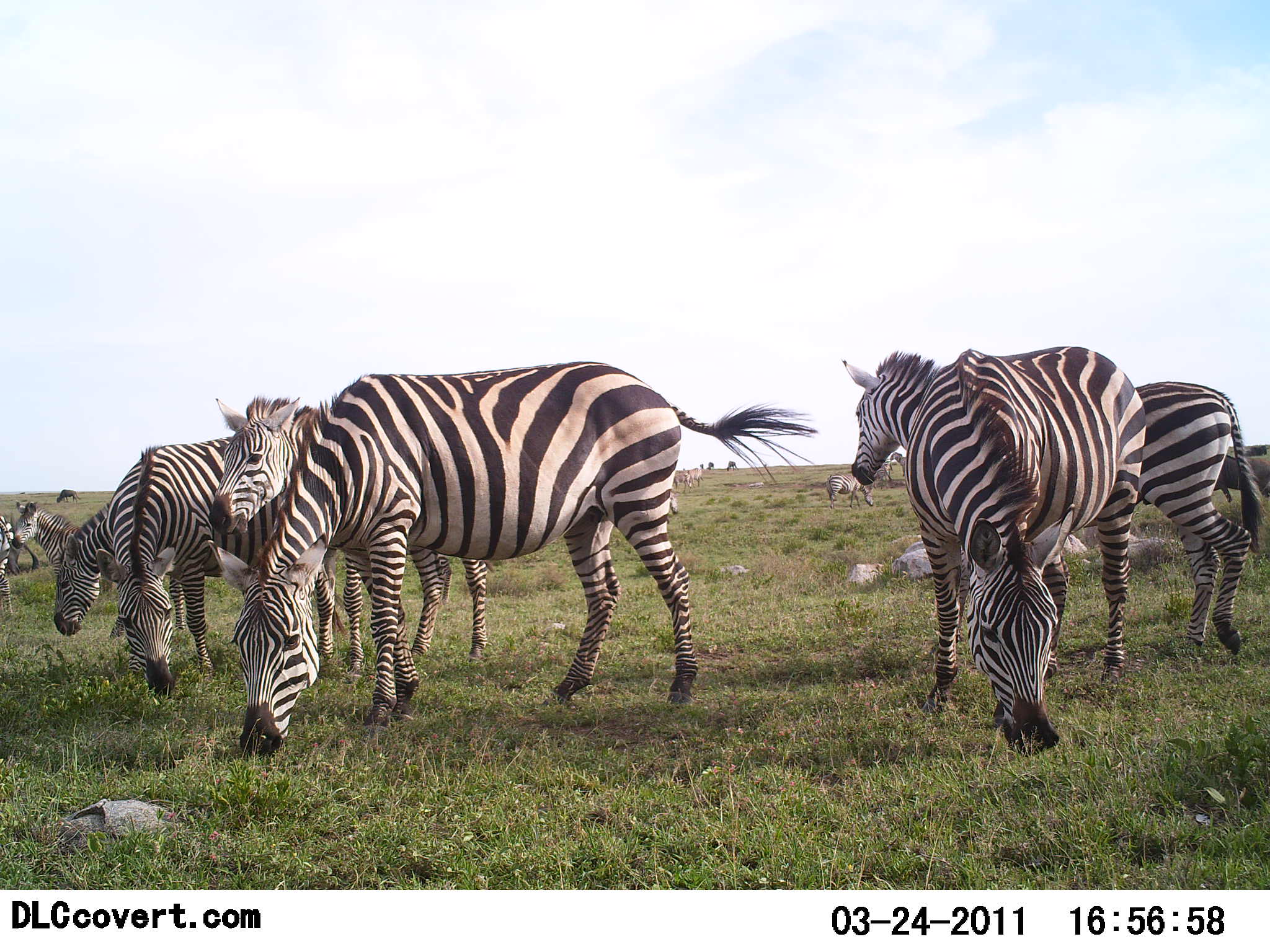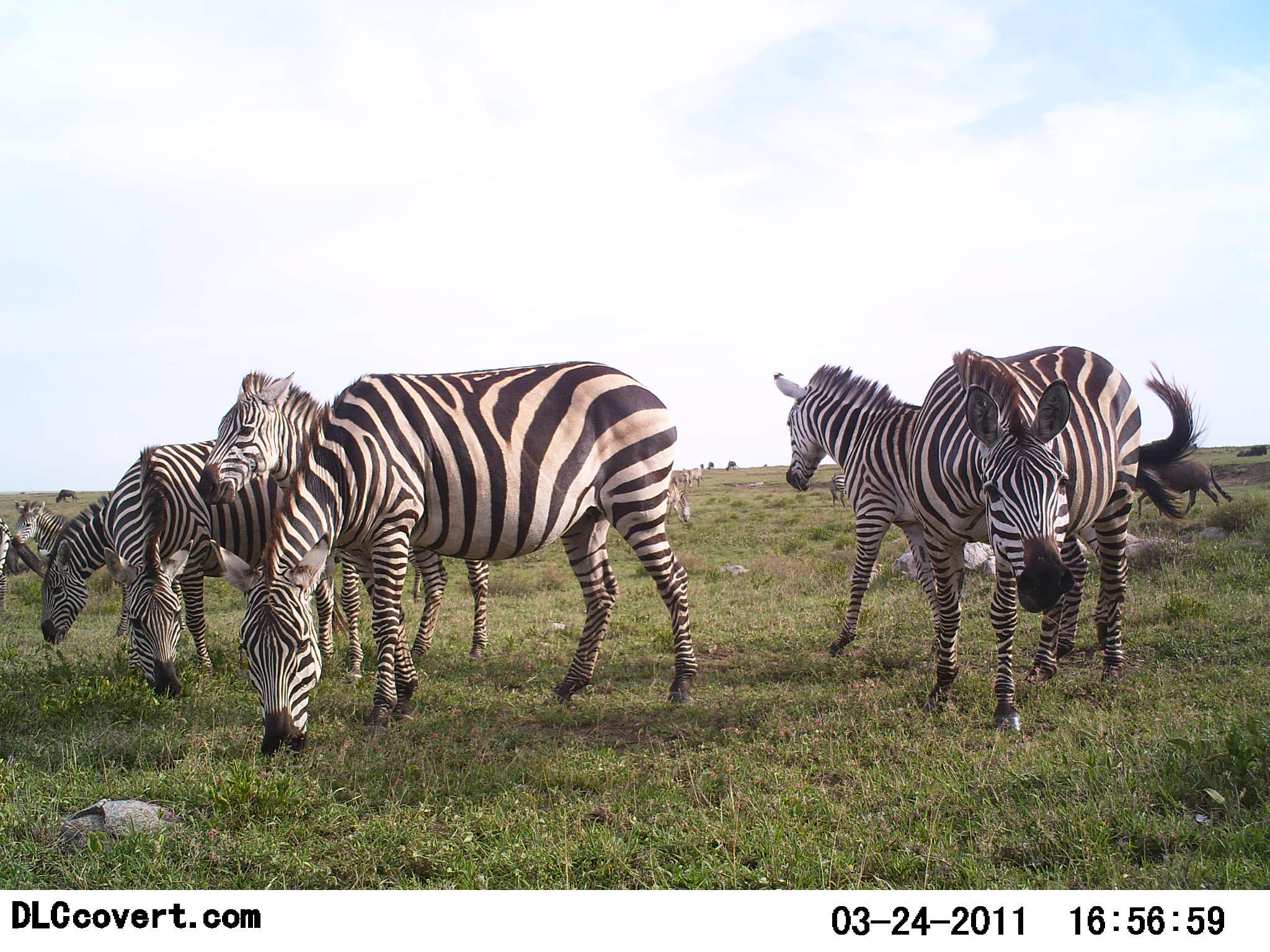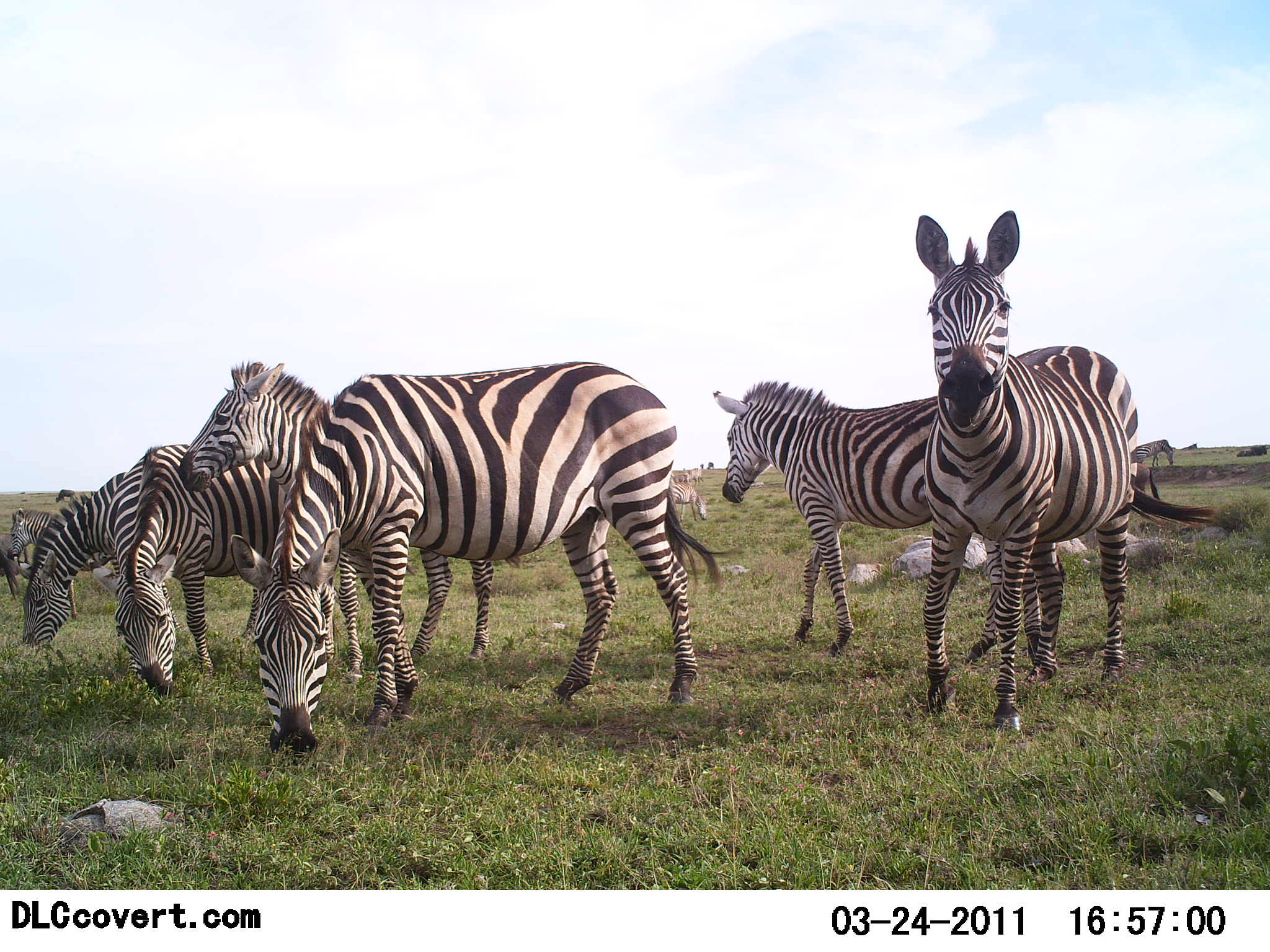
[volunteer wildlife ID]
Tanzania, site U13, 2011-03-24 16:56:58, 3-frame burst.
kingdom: Animalia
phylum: Chordata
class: Mammalia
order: Perissodactyla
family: Equidae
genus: Equus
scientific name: Equus quagga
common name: plains zebra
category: zebra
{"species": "zebra (plains zebra) (Equus quagga)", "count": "9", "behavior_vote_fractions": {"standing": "65%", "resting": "6%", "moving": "47%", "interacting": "12%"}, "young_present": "6%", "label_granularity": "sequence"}